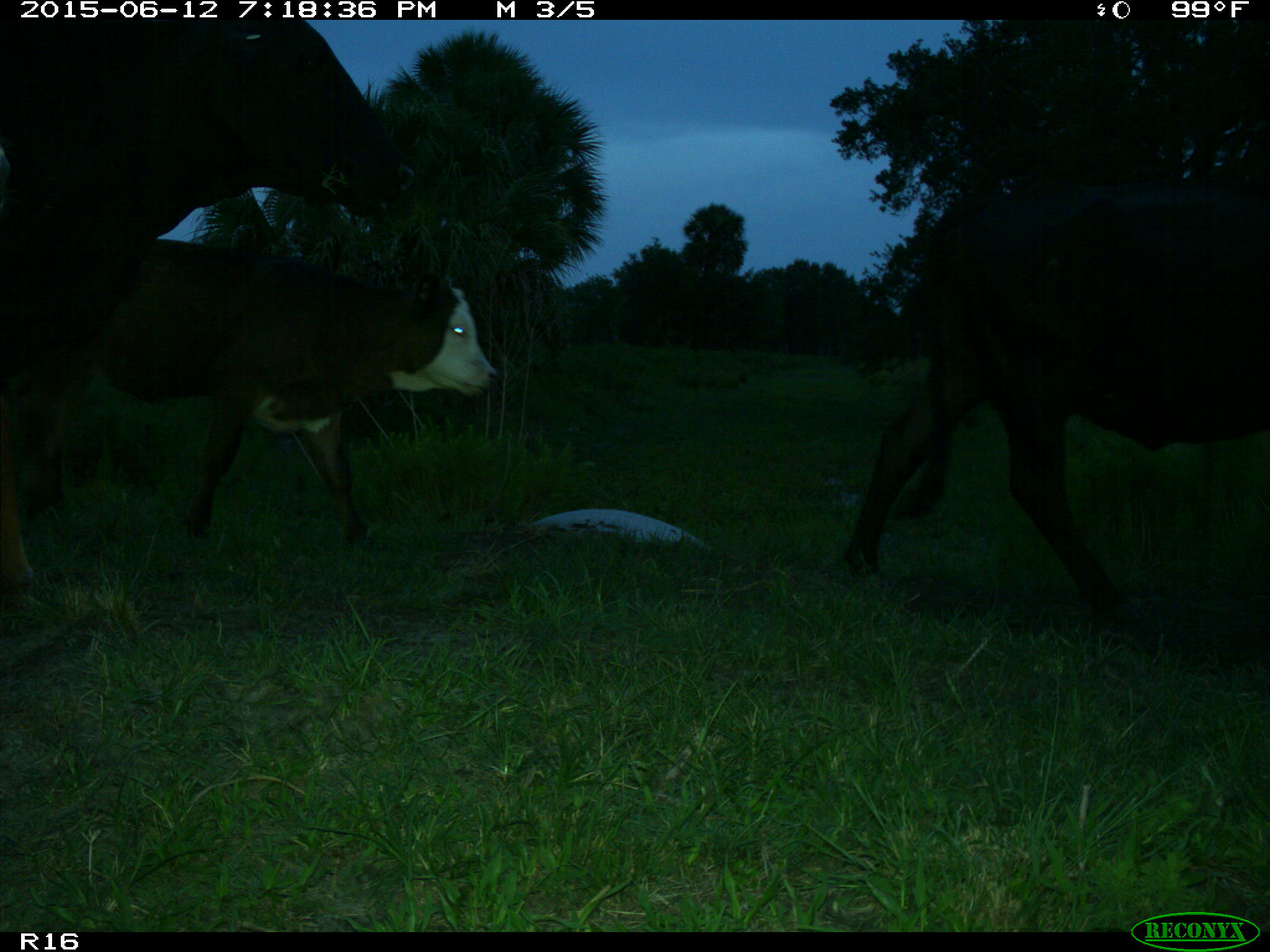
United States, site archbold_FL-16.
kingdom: Animalia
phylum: Chordata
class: Mammalia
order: Artiodactyla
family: Bovidae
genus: Bos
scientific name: Bos taurus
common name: domestic cow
Bos taurus (domestic cow).